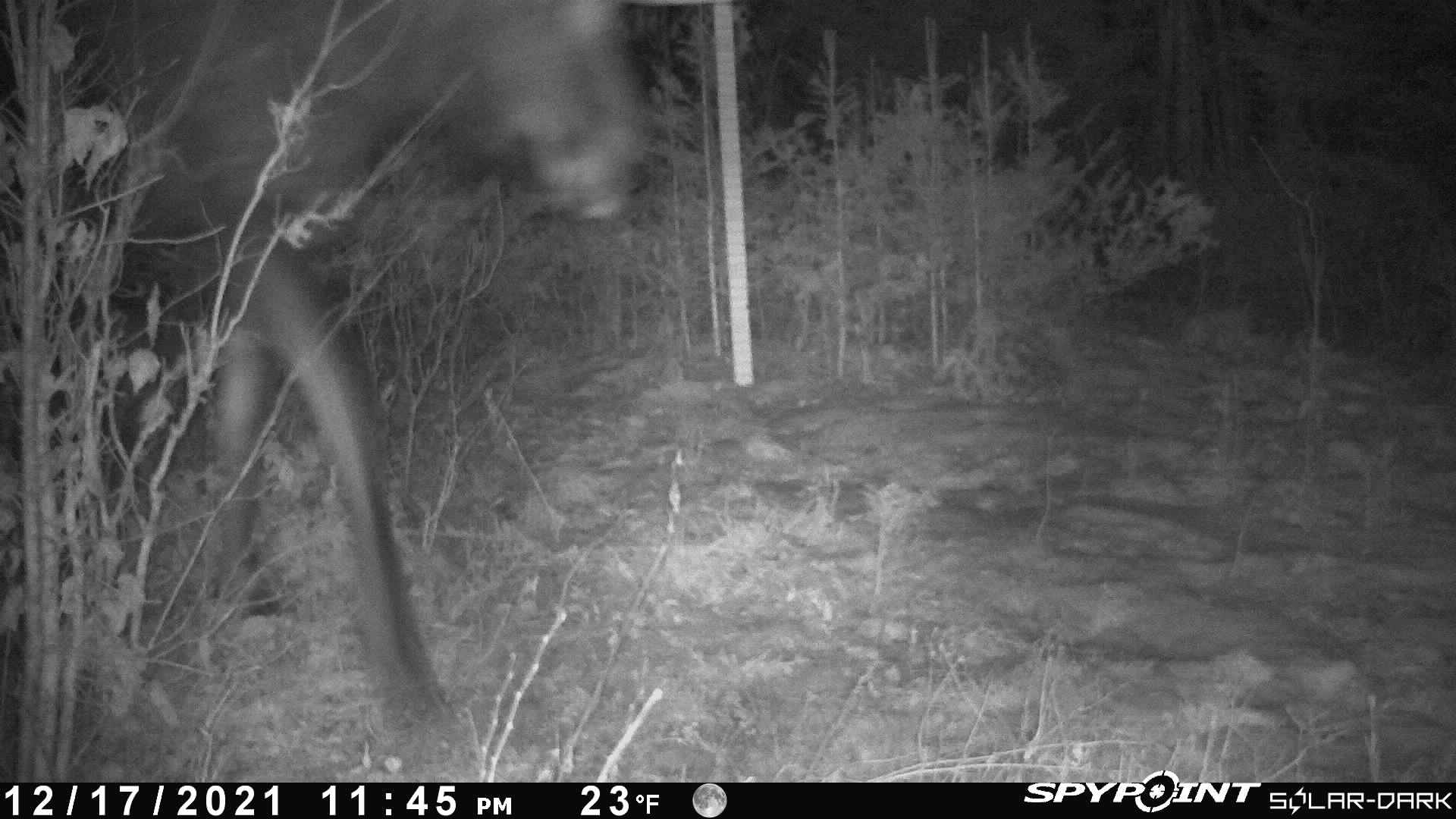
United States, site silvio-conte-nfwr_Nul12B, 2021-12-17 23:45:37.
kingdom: Animalia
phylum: Chordata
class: Mammalia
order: Artiodactyla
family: Cervidae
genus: Alces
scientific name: Alces alces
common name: moose